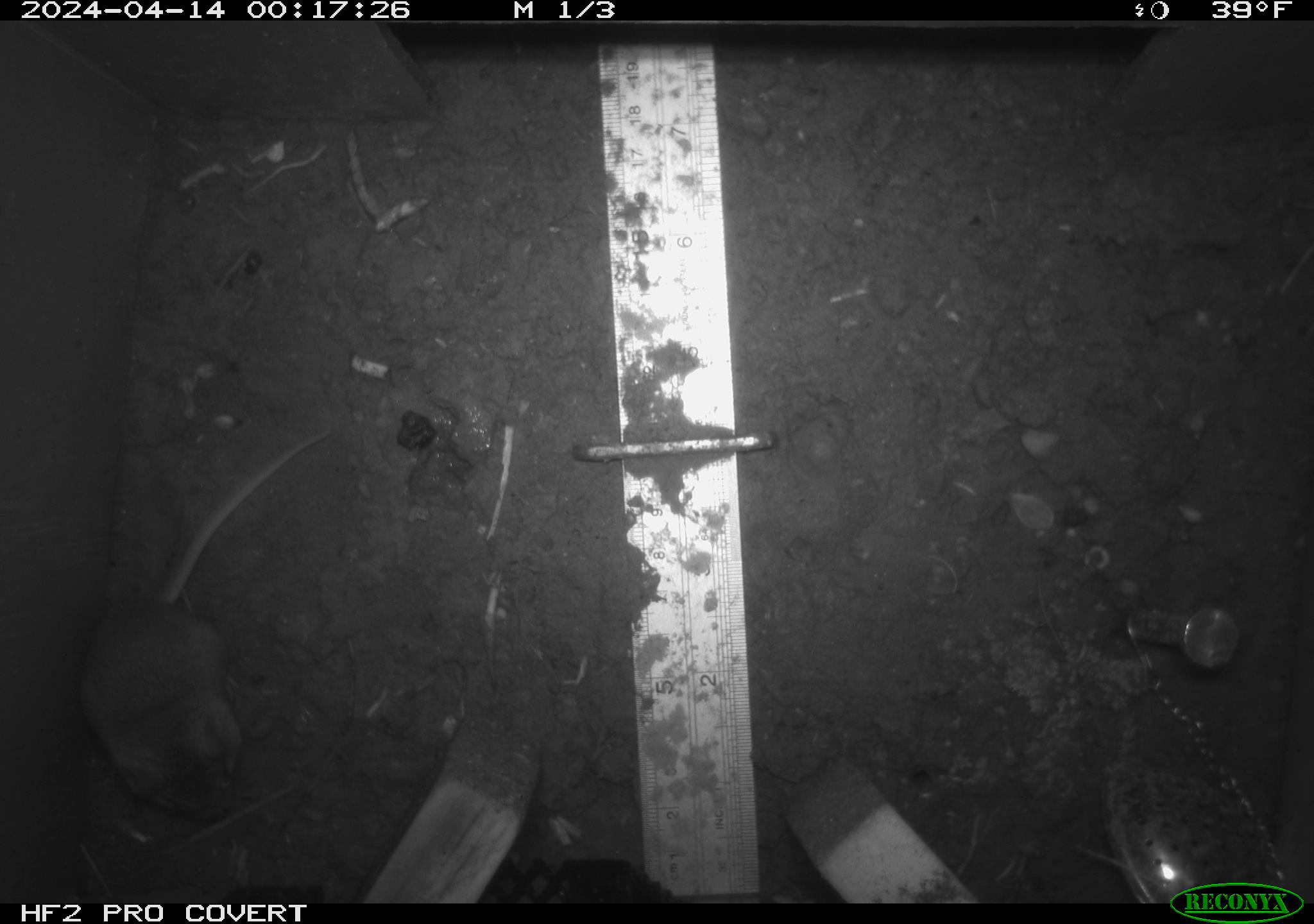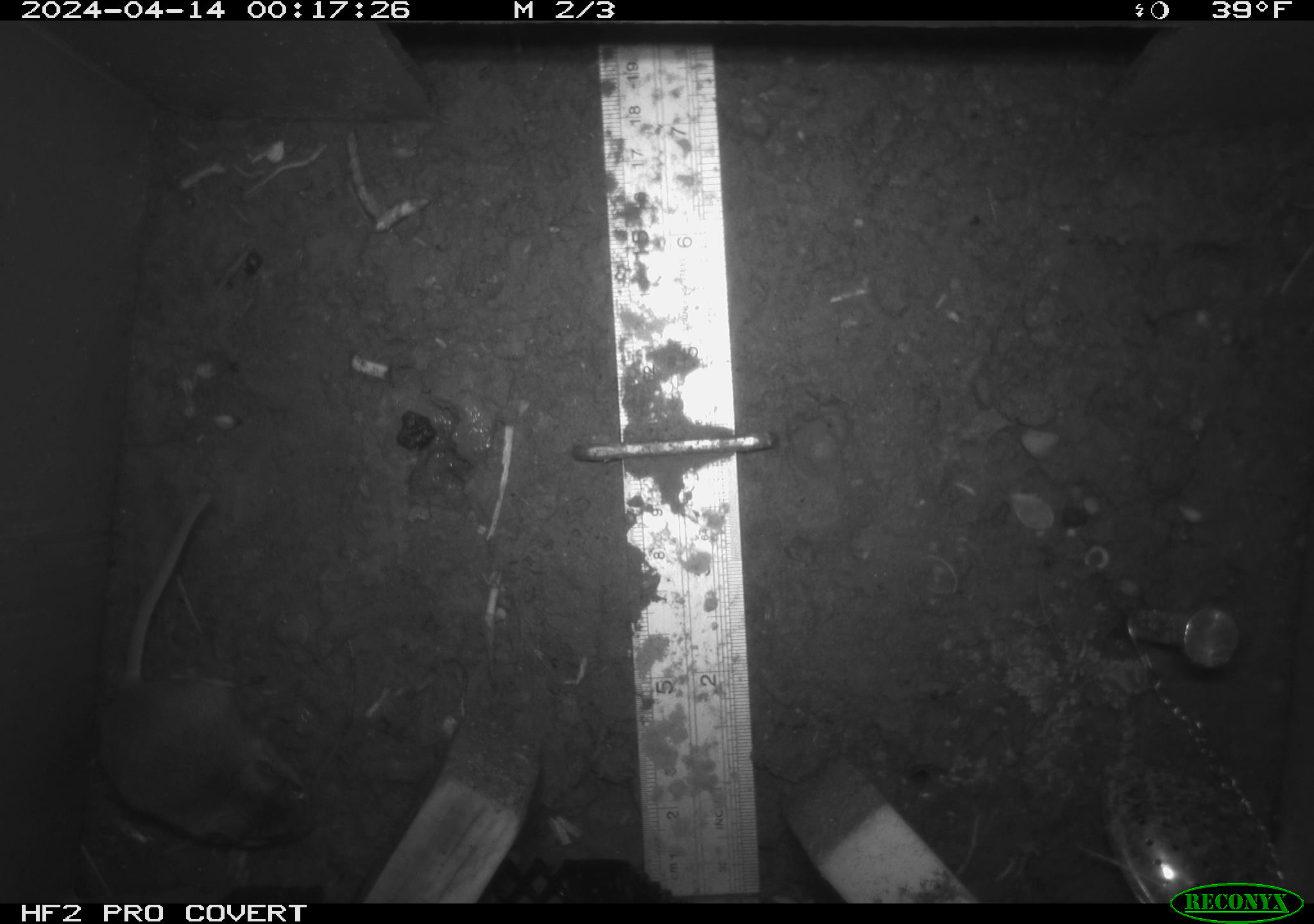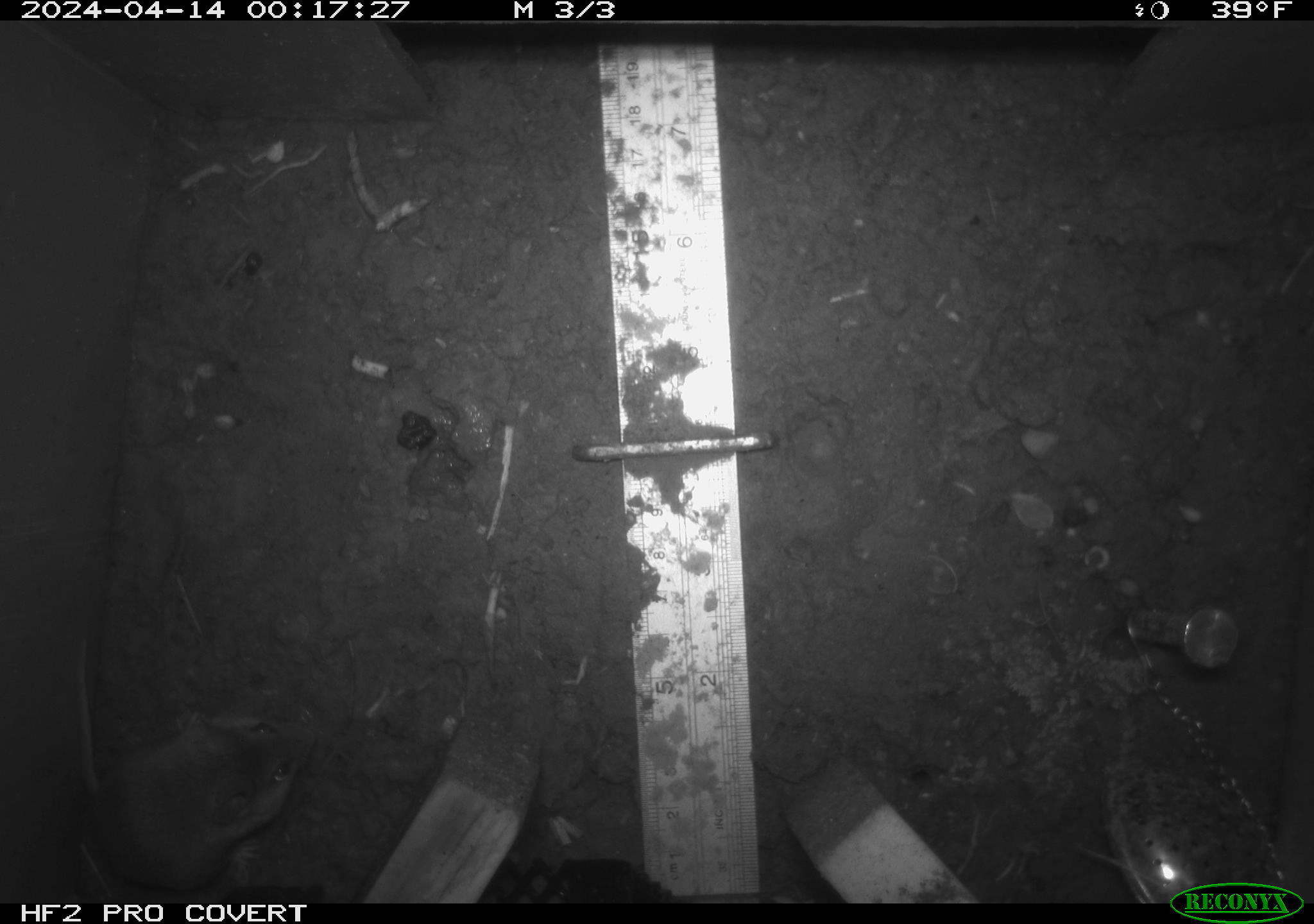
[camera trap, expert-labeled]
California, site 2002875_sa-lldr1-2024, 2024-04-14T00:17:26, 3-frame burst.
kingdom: Animalia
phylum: Chordata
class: Mammalia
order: Rodentia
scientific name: Rodentia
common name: mouse species